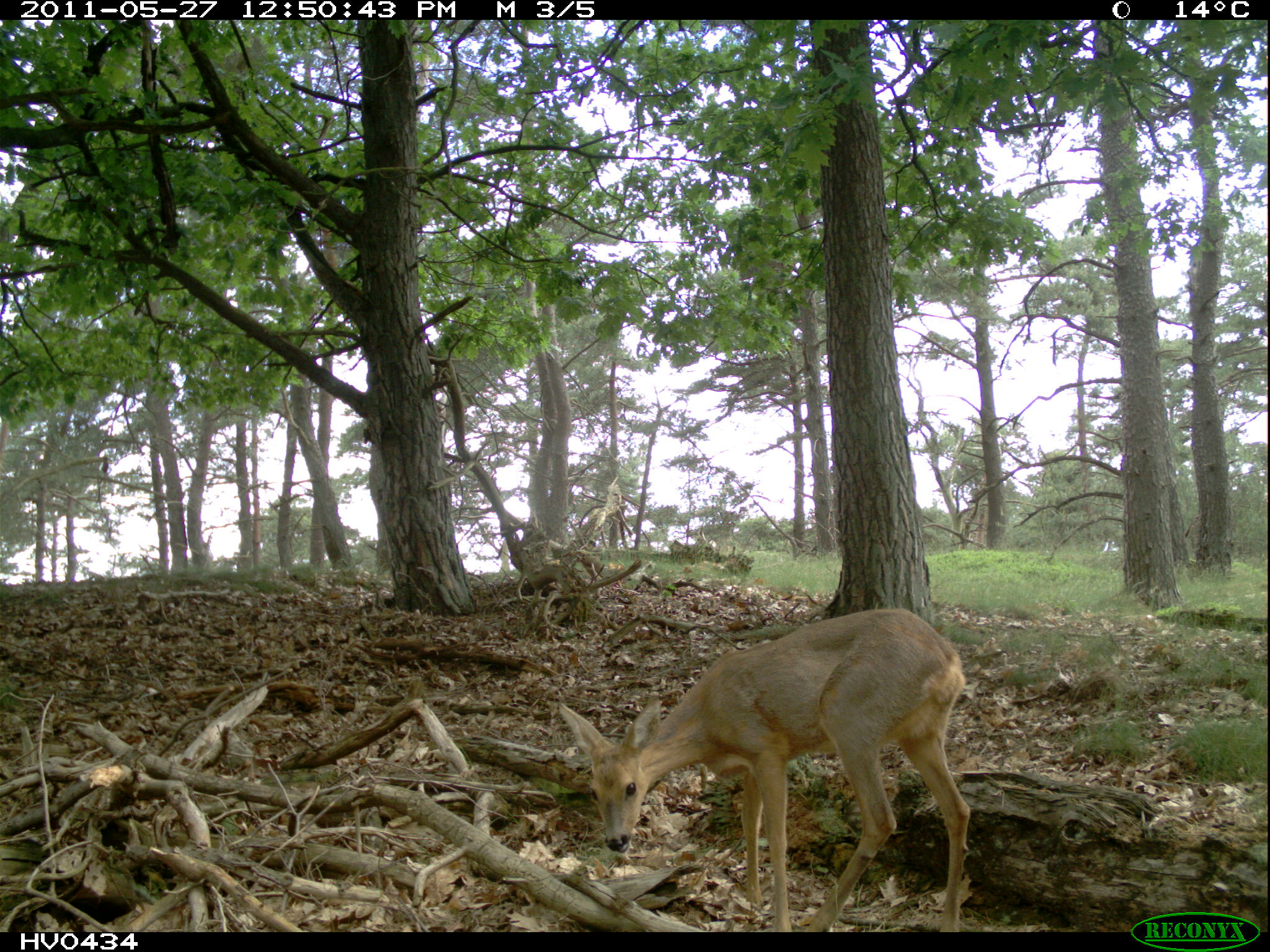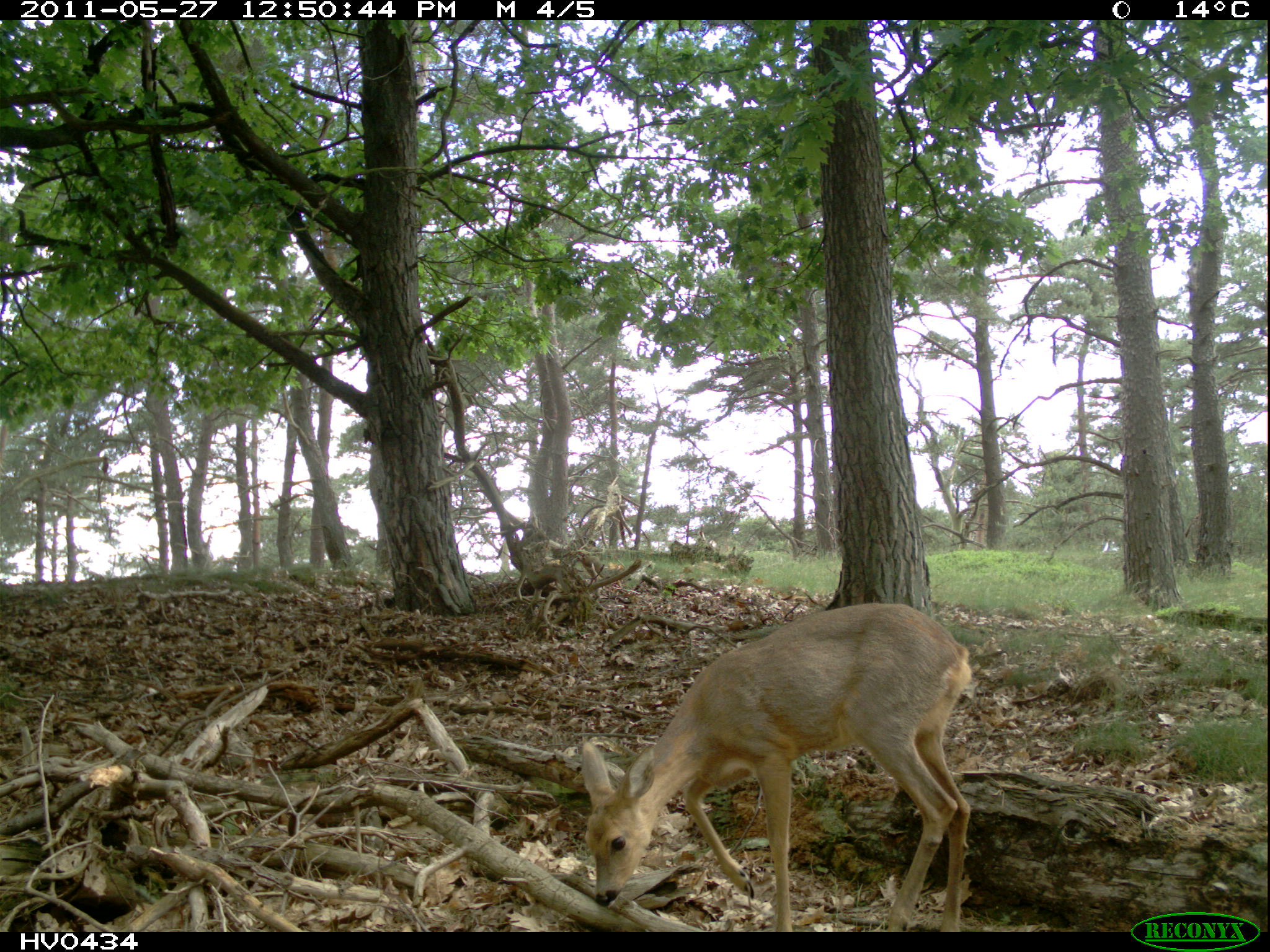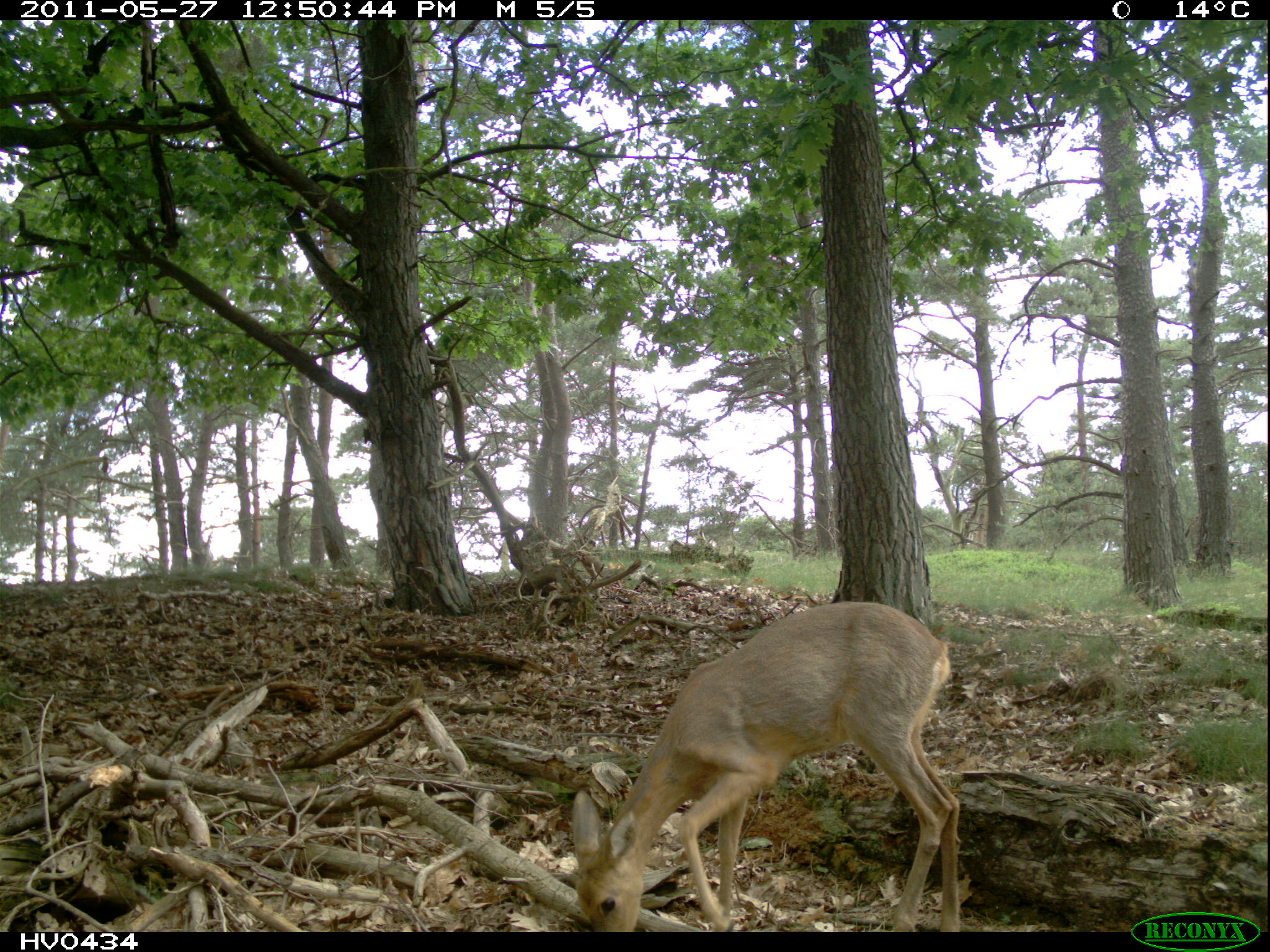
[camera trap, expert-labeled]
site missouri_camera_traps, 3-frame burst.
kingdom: Animalia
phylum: Chordata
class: Mammalia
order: Artiodactyla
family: Cervidae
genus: Capreolus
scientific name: Capreolus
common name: roe deer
Roe deer (Capreolus). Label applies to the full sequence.